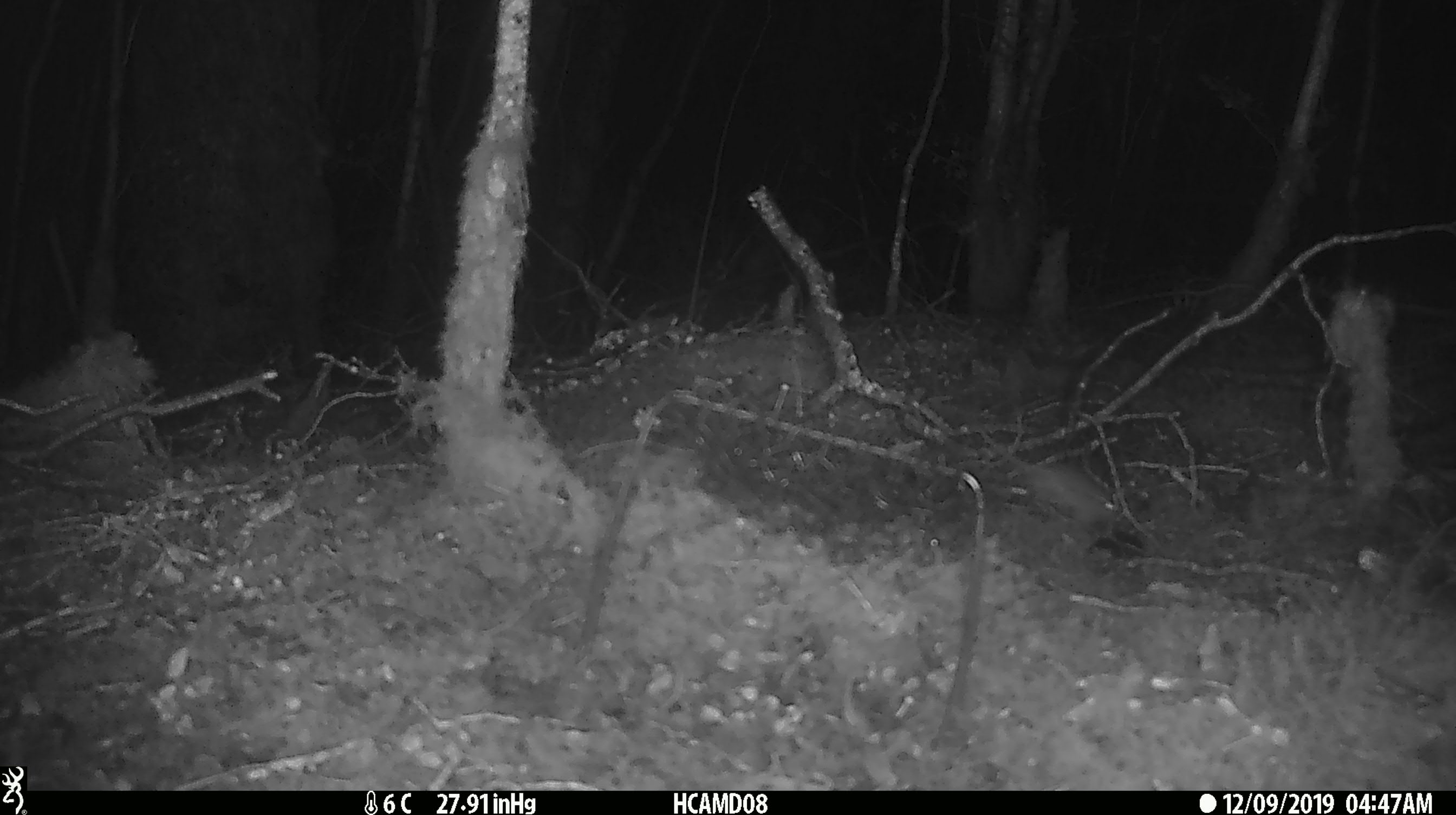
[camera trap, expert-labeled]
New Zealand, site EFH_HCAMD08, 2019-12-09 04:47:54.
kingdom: Animalia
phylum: Chordata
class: Mammalia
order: Rodentia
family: Muridae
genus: Mus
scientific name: Mus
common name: mouse